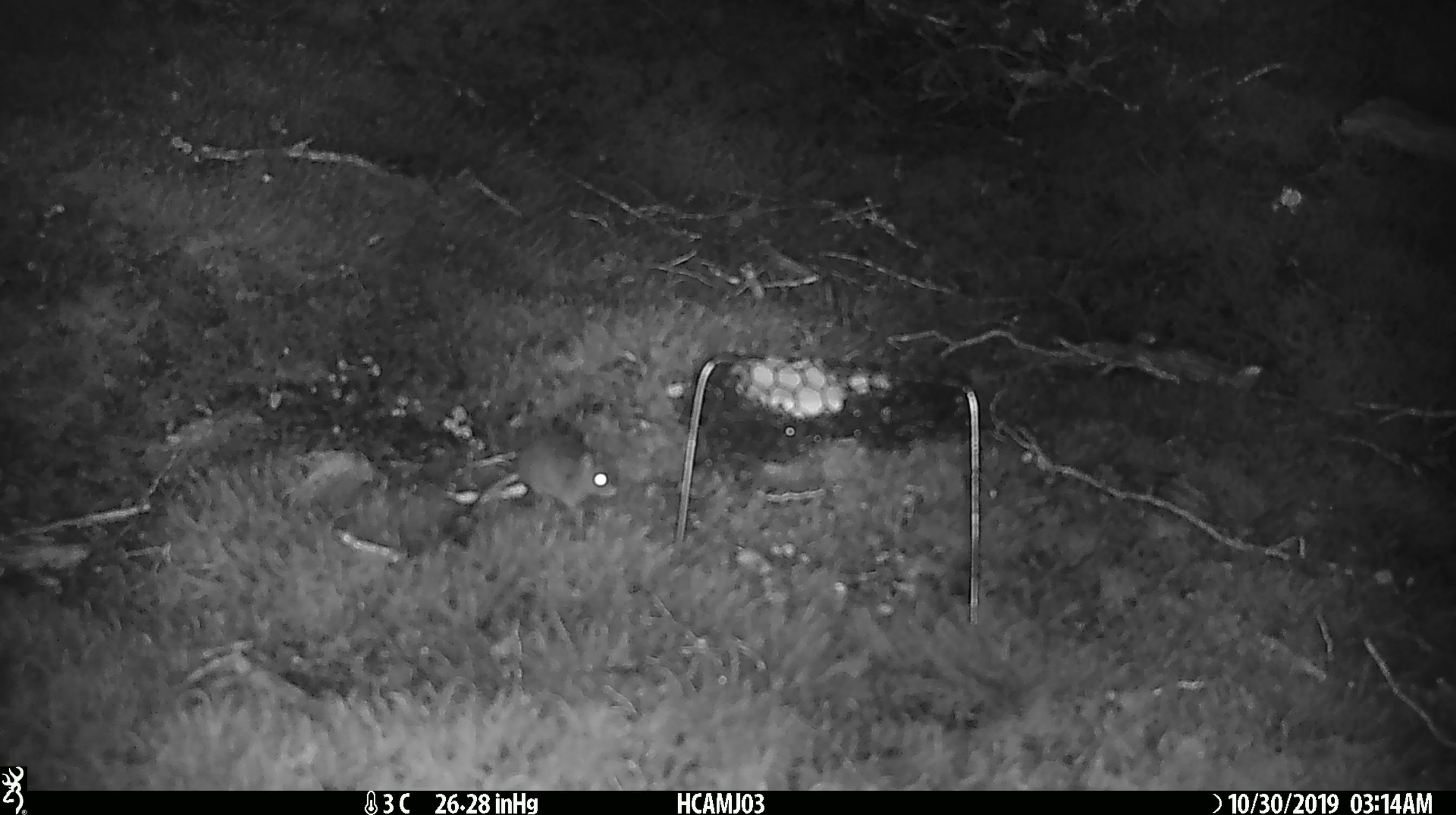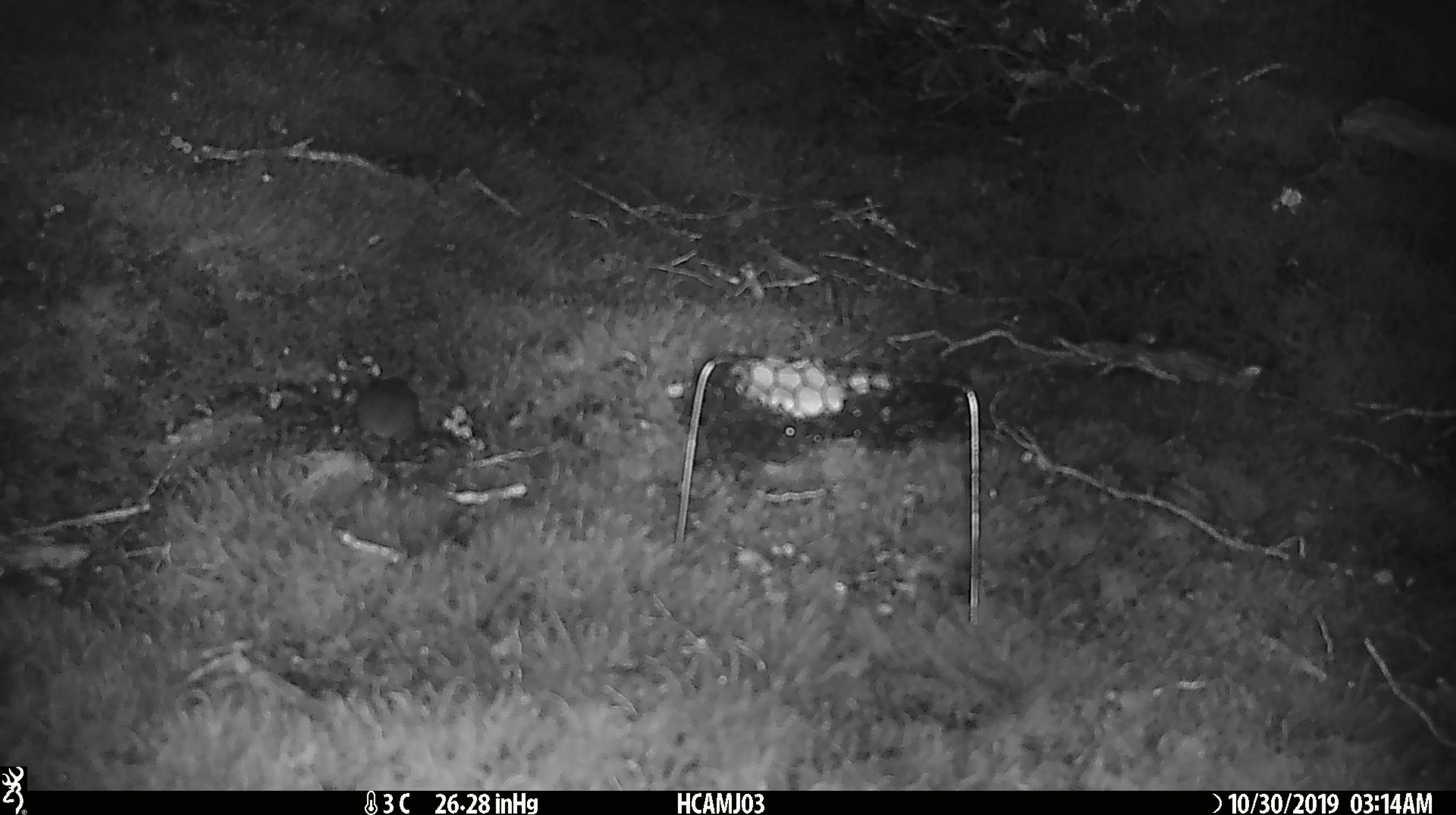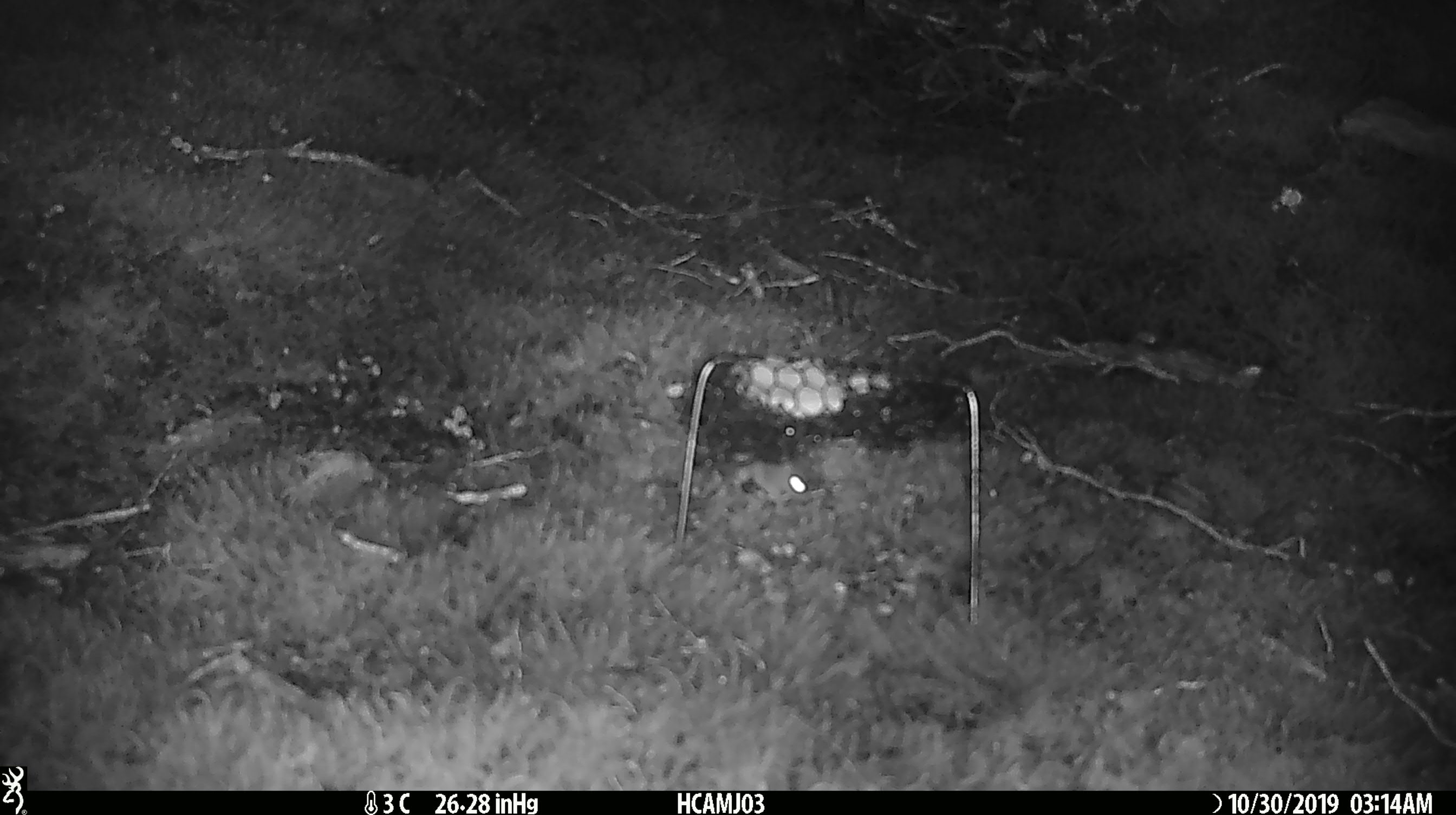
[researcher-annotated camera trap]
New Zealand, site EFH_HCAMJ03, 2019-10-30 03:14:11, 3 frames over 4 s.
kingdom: Animalia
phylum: Chordata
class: Mammalia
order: Rodentia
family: Muridae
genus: Mus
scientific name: Mus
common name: mouse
Mouse (Mus).